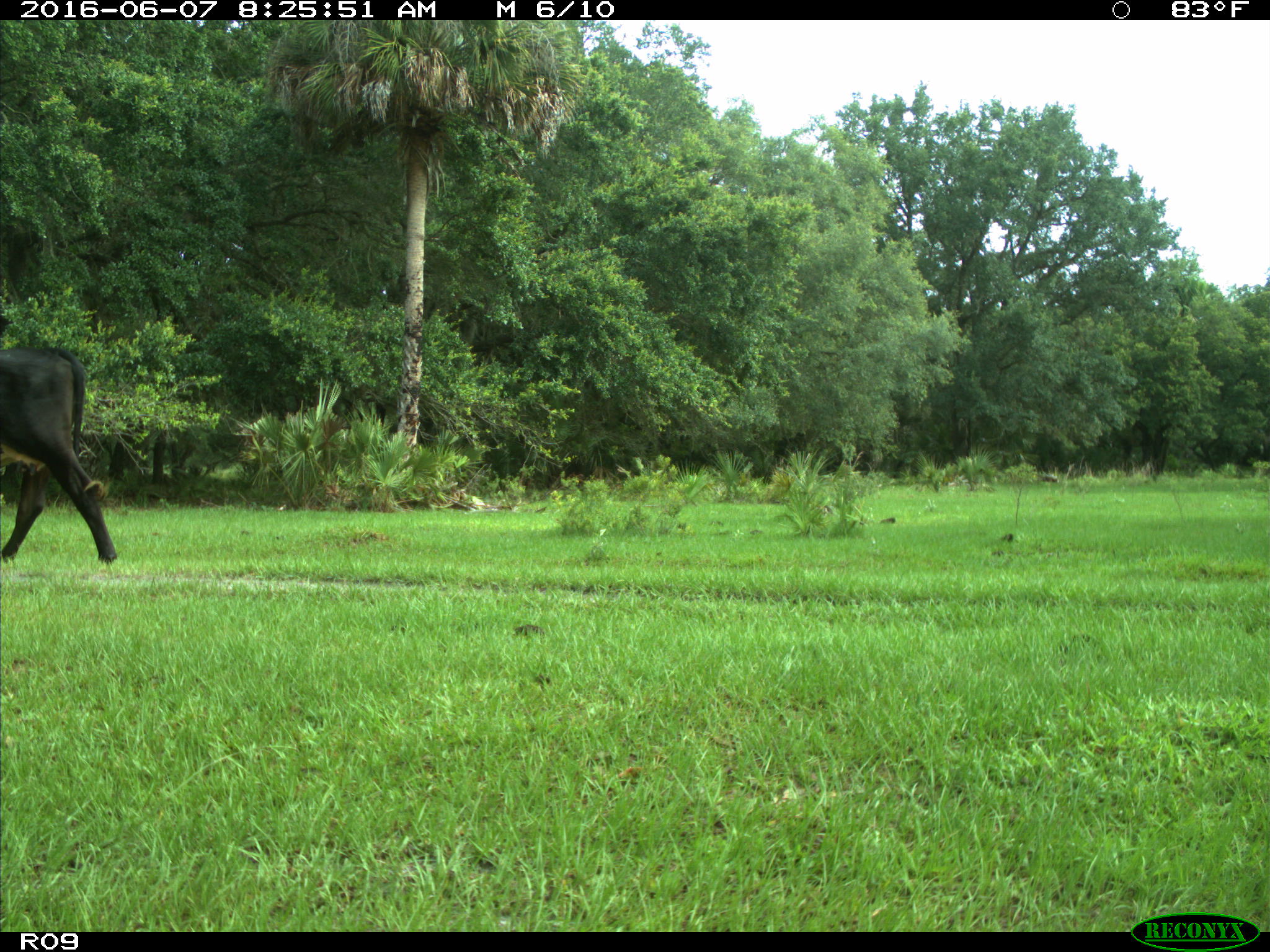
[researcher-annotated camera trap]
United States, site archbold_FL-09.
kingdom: Animalia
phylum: Chordata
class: Mammalia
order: Artiodactyla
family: Bovidae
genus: Bos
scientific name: Bos taurus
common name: domestic cow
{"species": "Bos taurus (domestic cow)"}